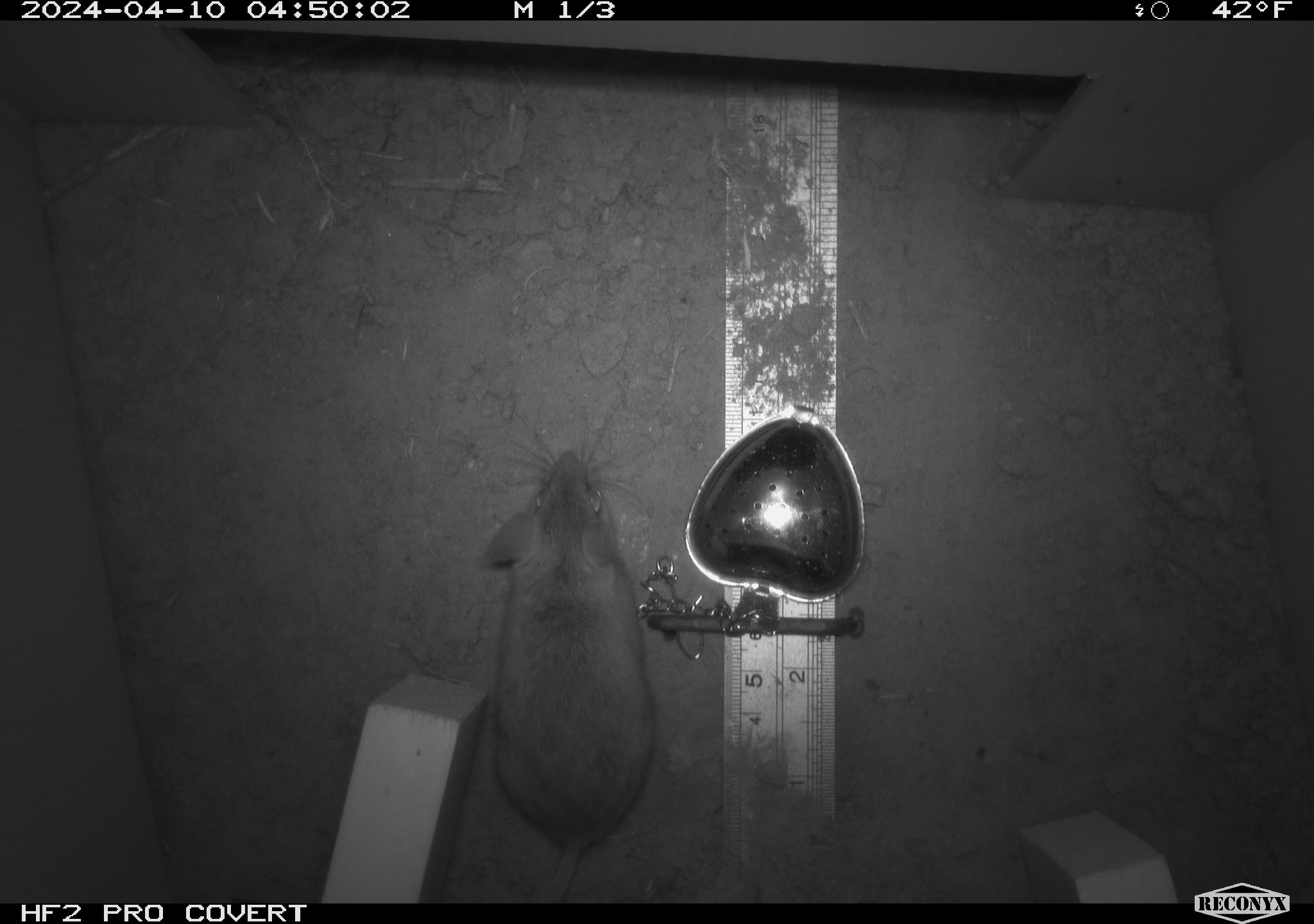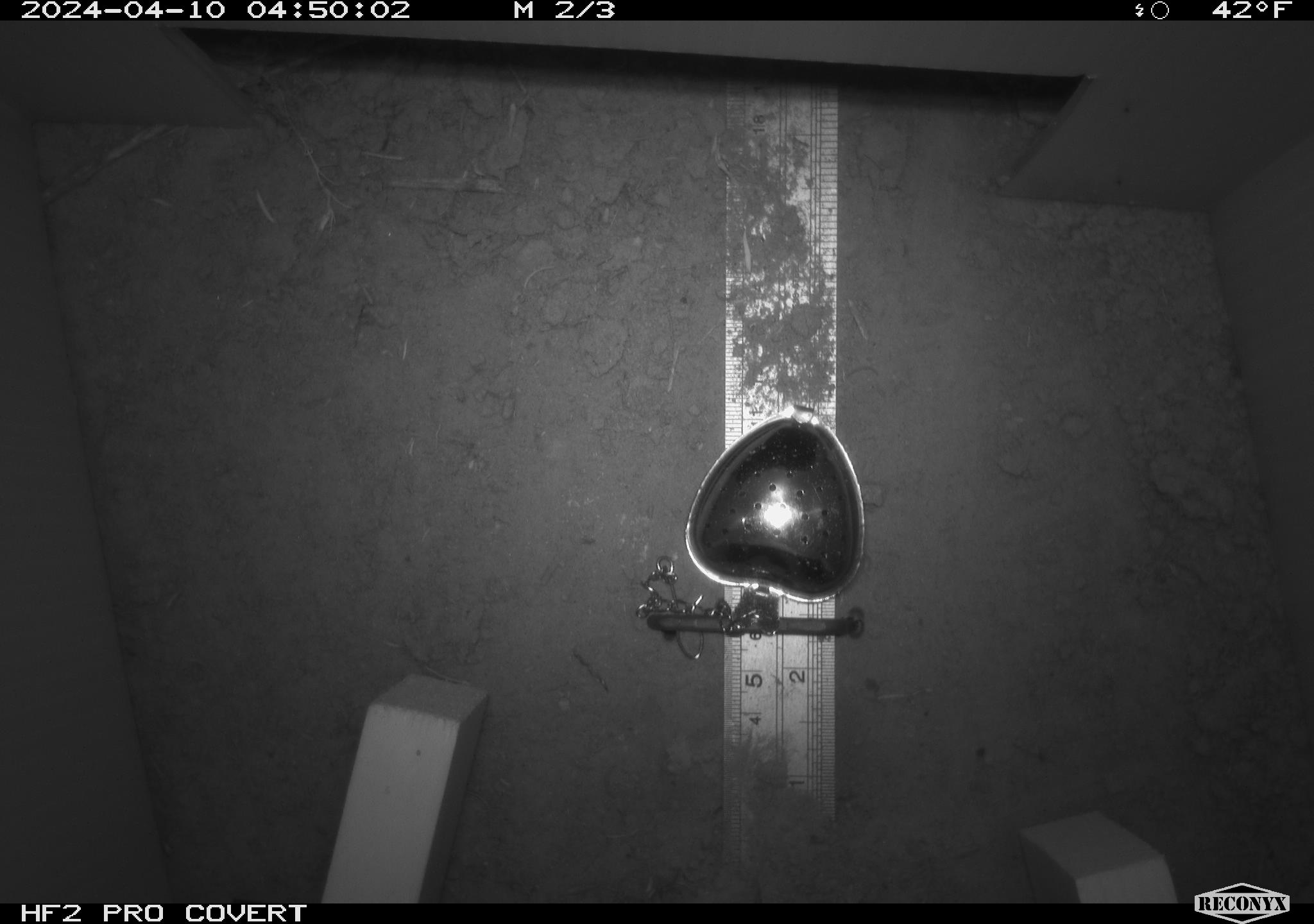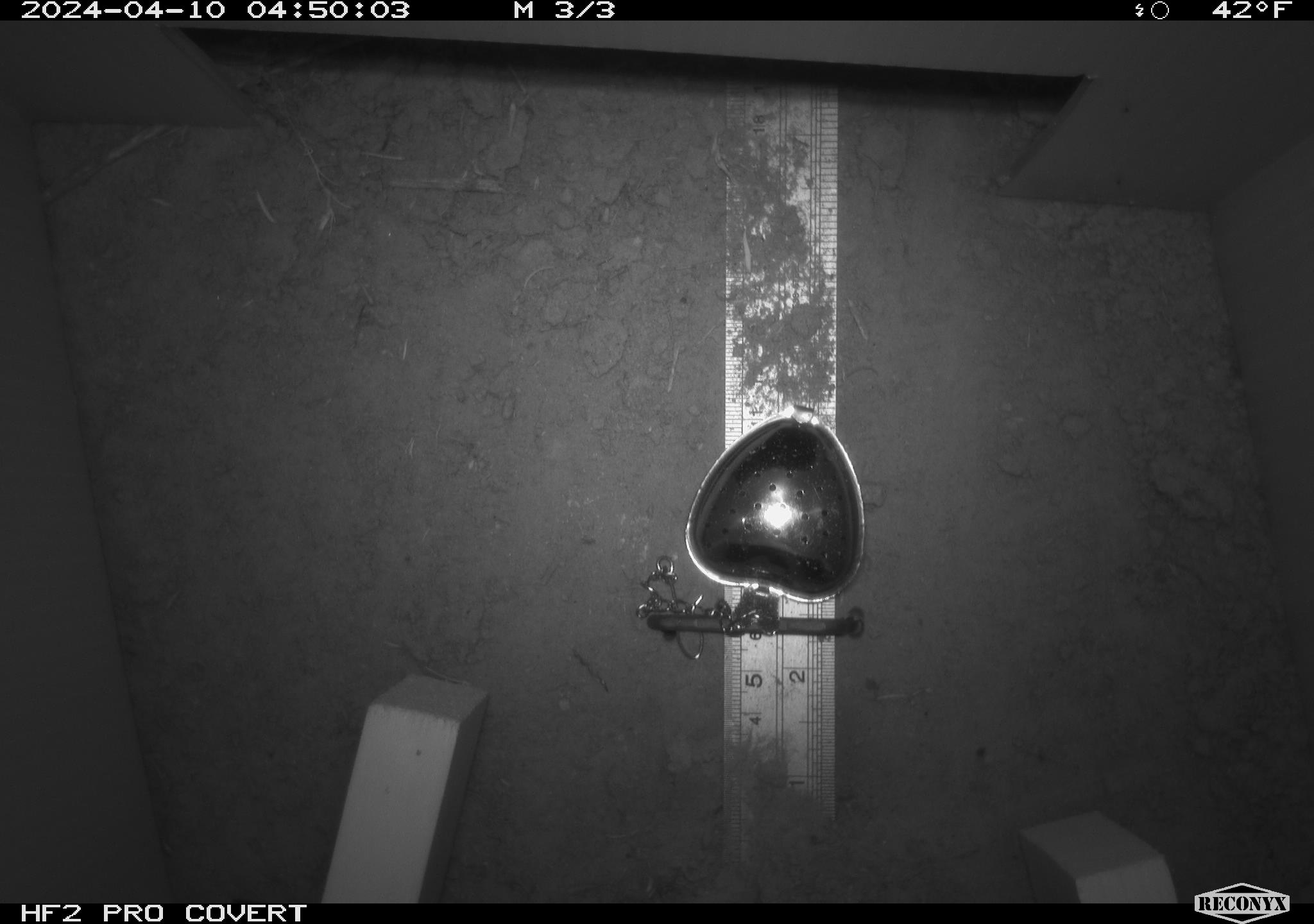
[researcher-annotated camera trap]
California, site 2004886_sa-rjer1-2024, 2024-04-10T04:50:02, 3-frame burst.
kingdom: Animalia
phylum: Chordata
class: Mammalia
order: Rodentia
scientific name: Rodentia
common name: mouse species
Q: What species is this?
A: Mouse species (Rodentia).